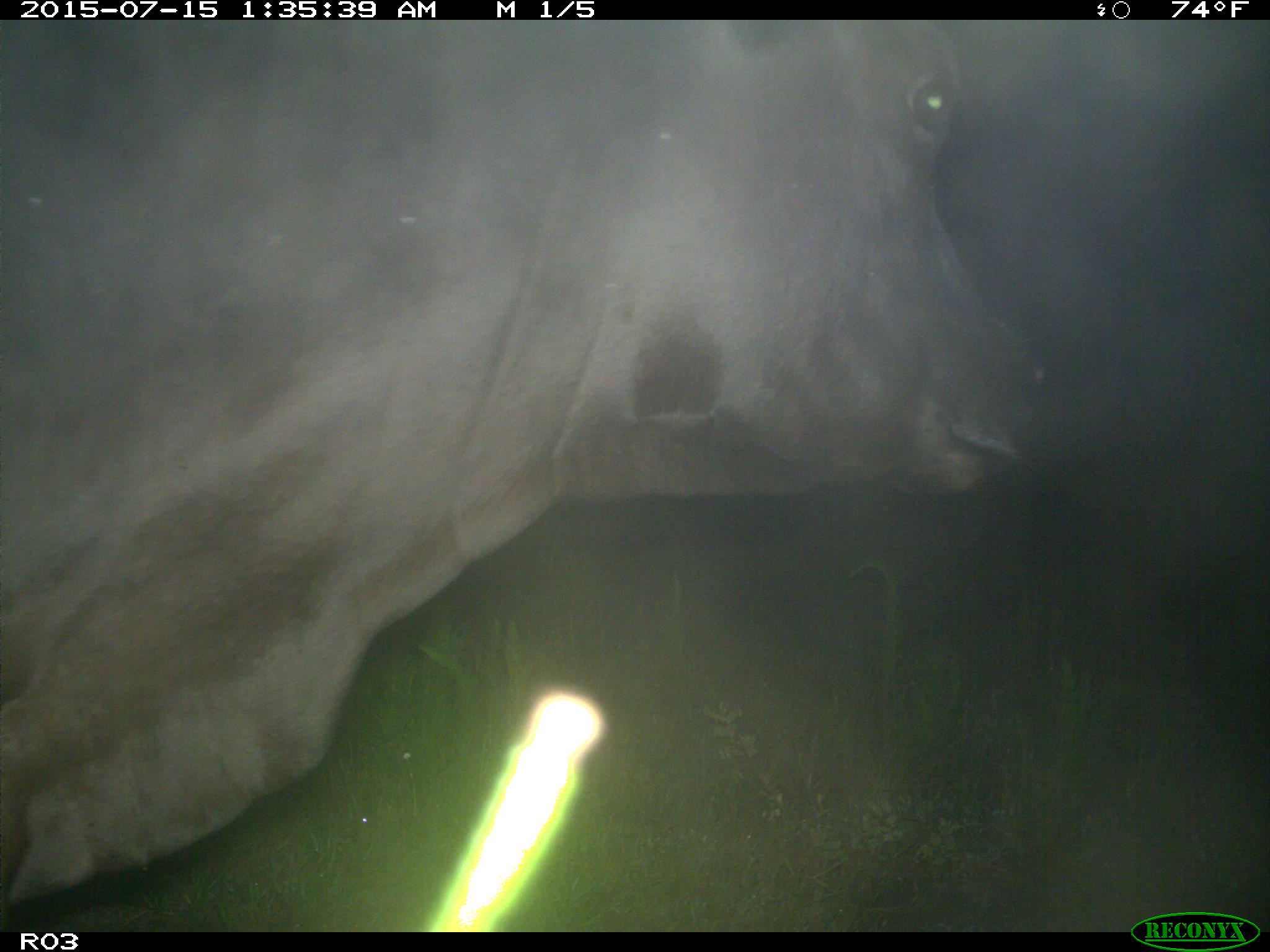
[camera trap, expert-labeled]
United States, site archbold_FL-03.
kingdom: Animalia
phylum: Chordata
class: Mammalia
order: Artiodactyla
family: Bovidae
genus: Bos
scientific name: Bos taurus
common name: domestic cow